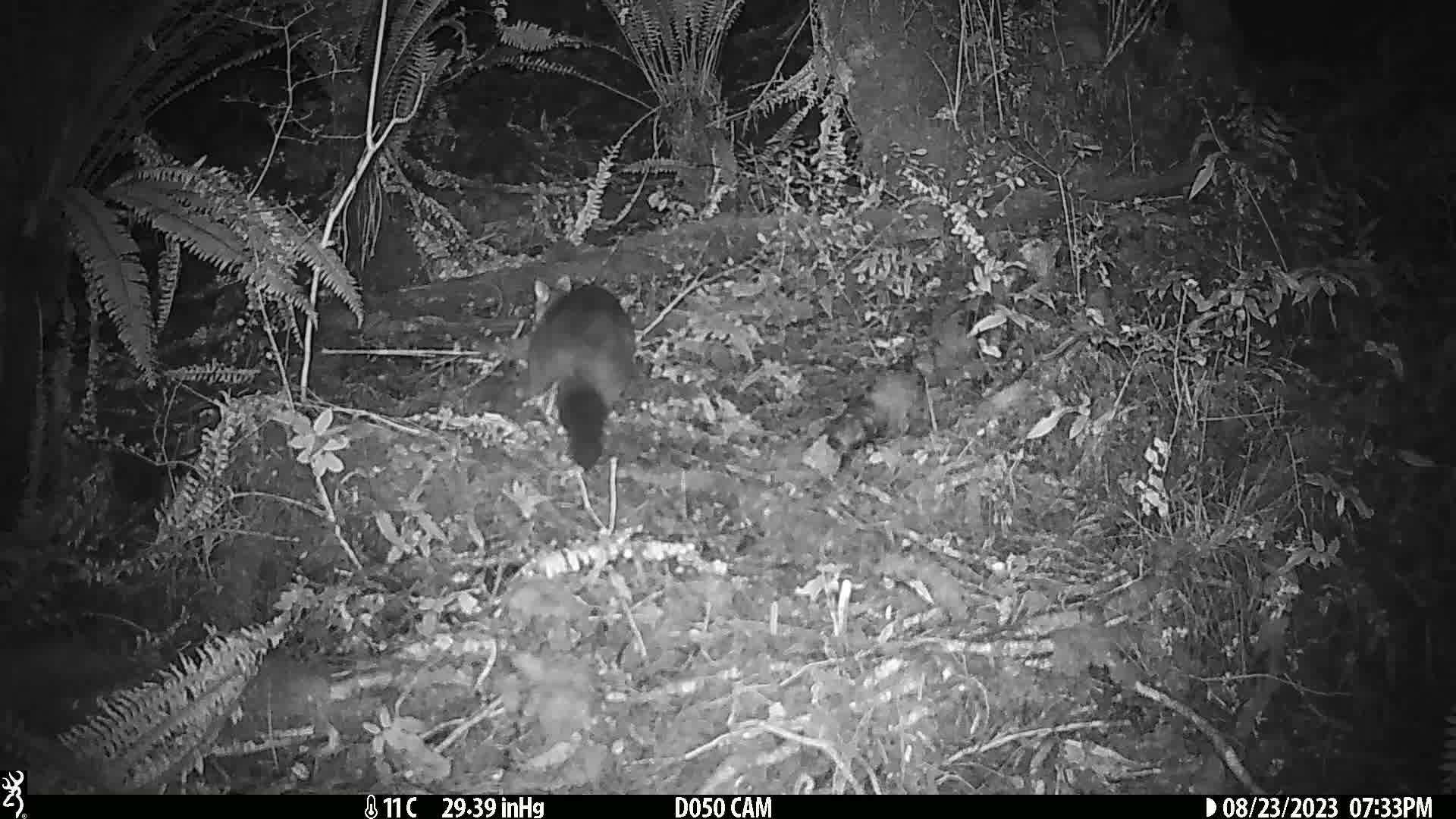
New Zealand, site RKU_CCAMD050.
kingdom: Animalia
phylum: Chordata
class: Mammalia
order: Diprotodontia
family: Phalangeridae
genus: Trichosurus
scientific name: Trichosurus vulpecula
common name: common brushtail possum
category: possum